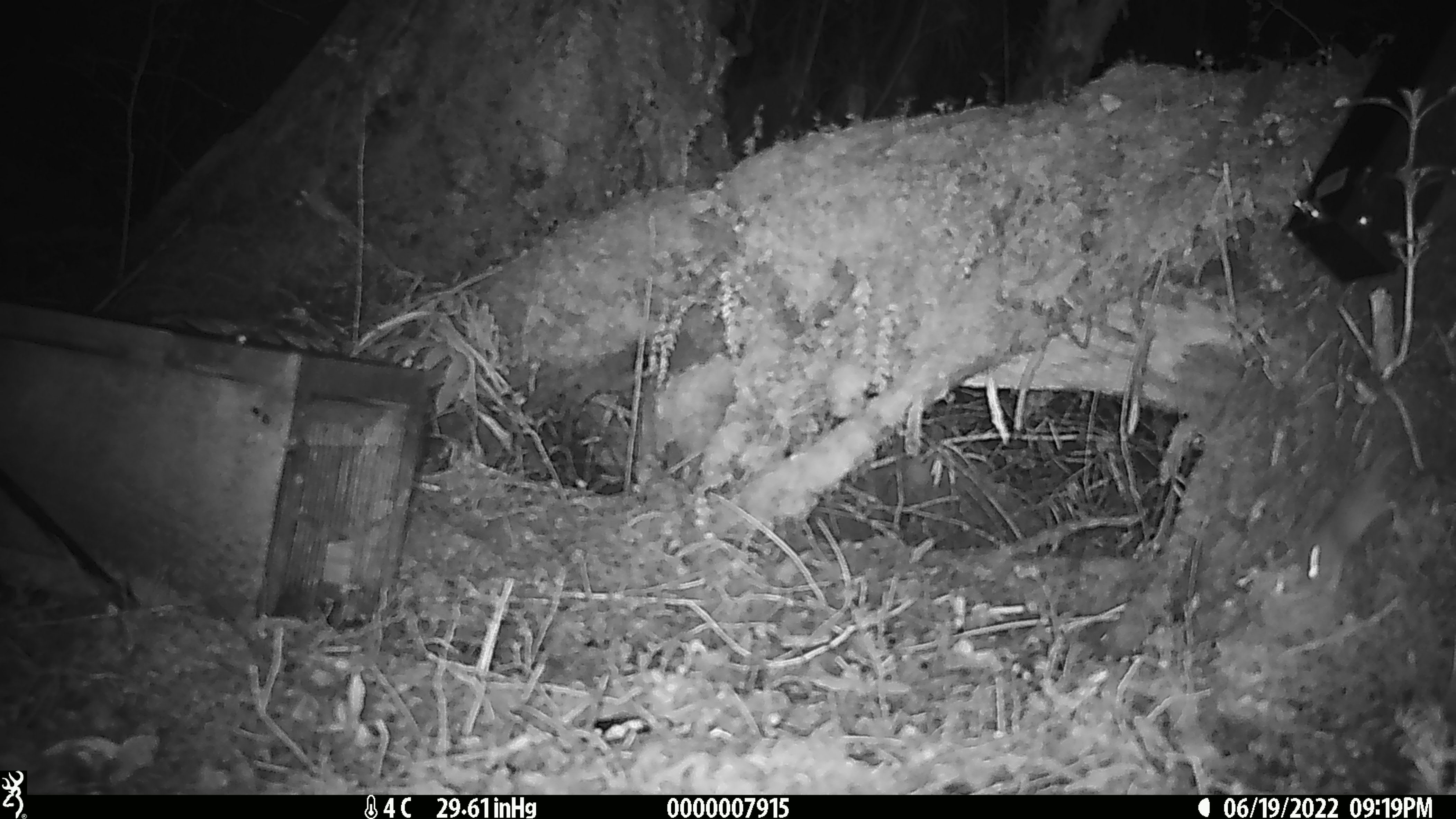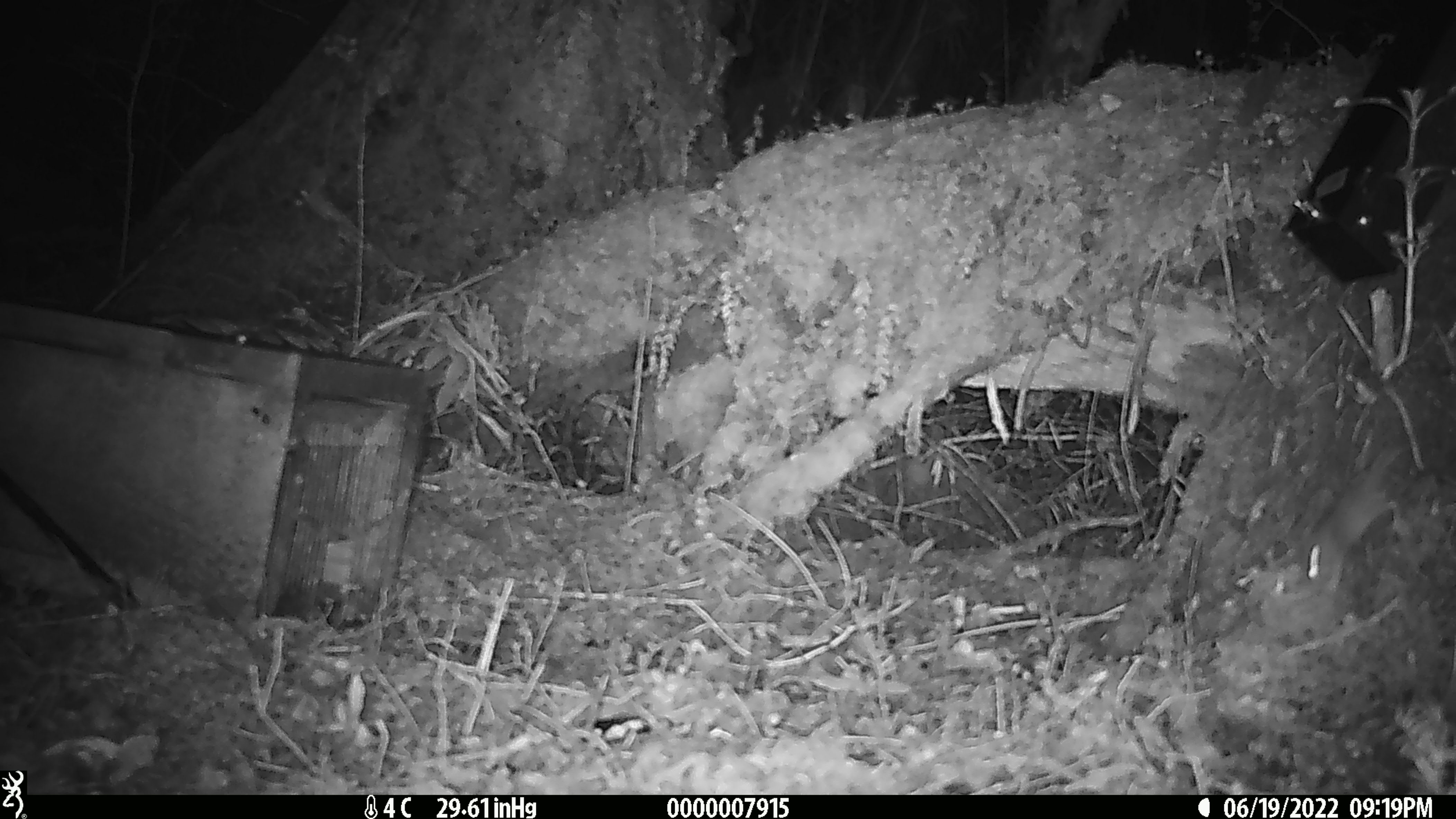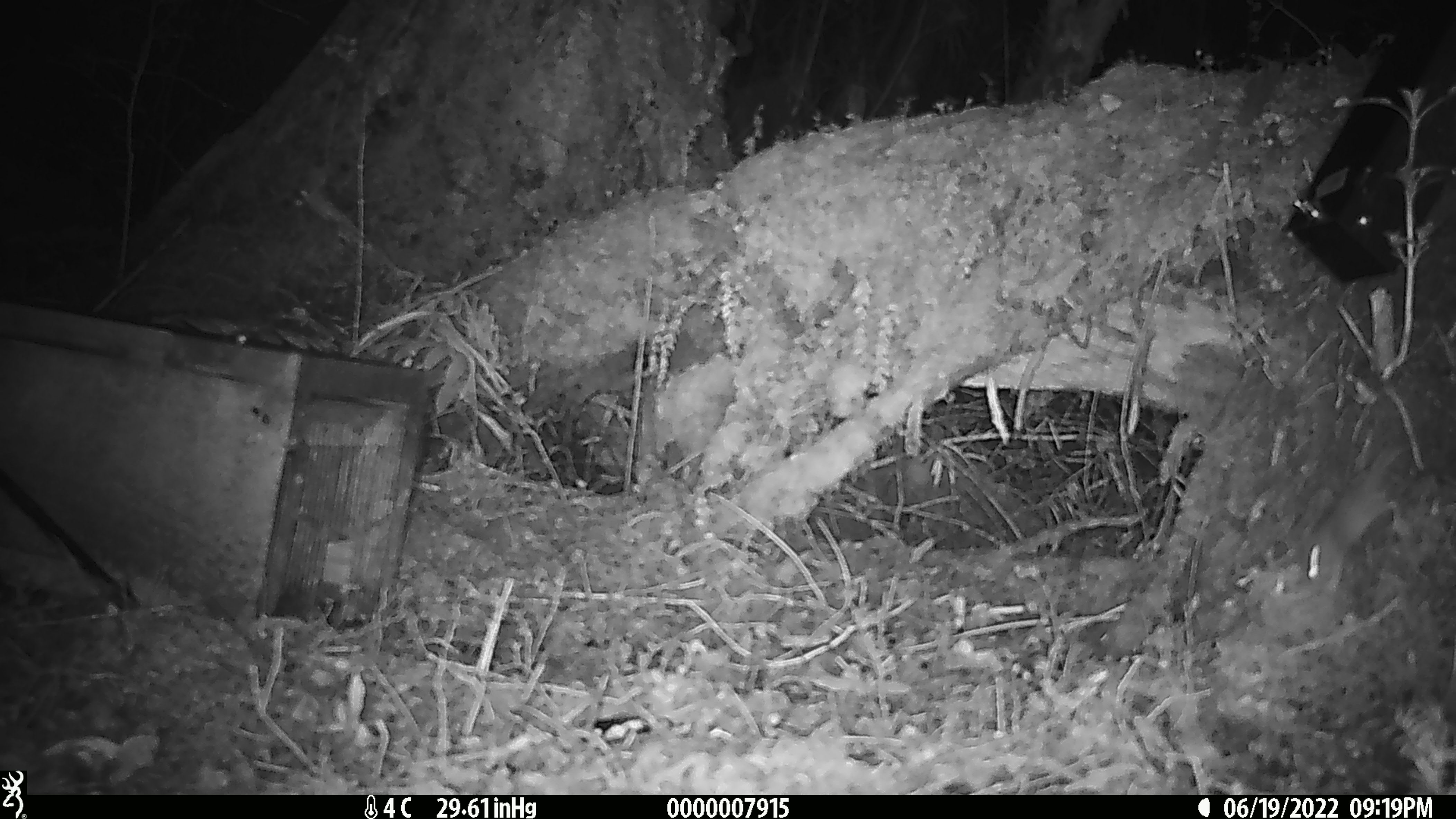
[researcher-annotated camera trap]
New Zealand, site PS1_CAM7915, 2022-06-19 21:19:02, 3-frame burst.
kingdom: Animalia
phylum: Chordata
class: Mammalia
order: Rodentia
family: Muridae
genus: Mus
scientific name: Mus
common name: mouse